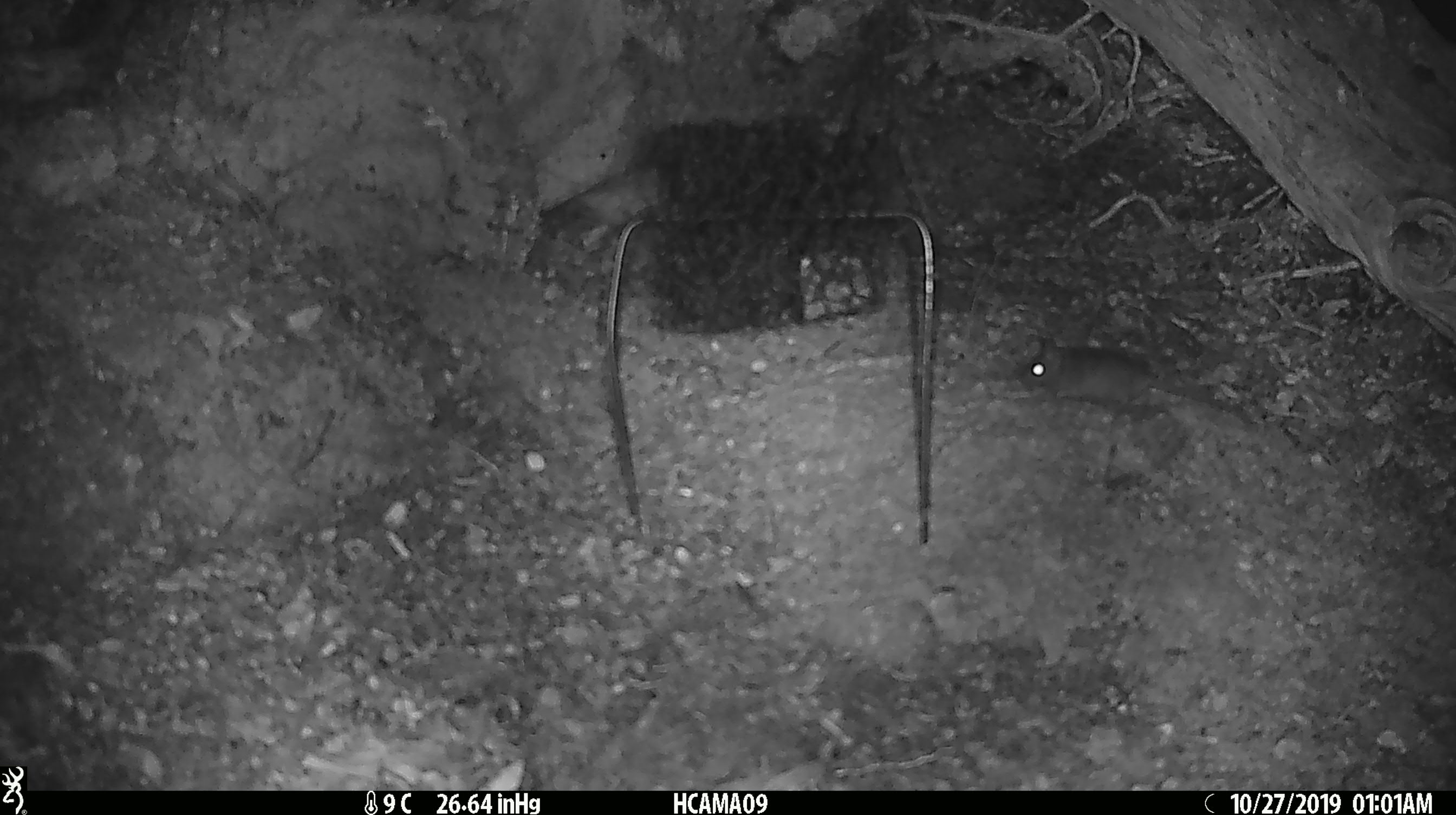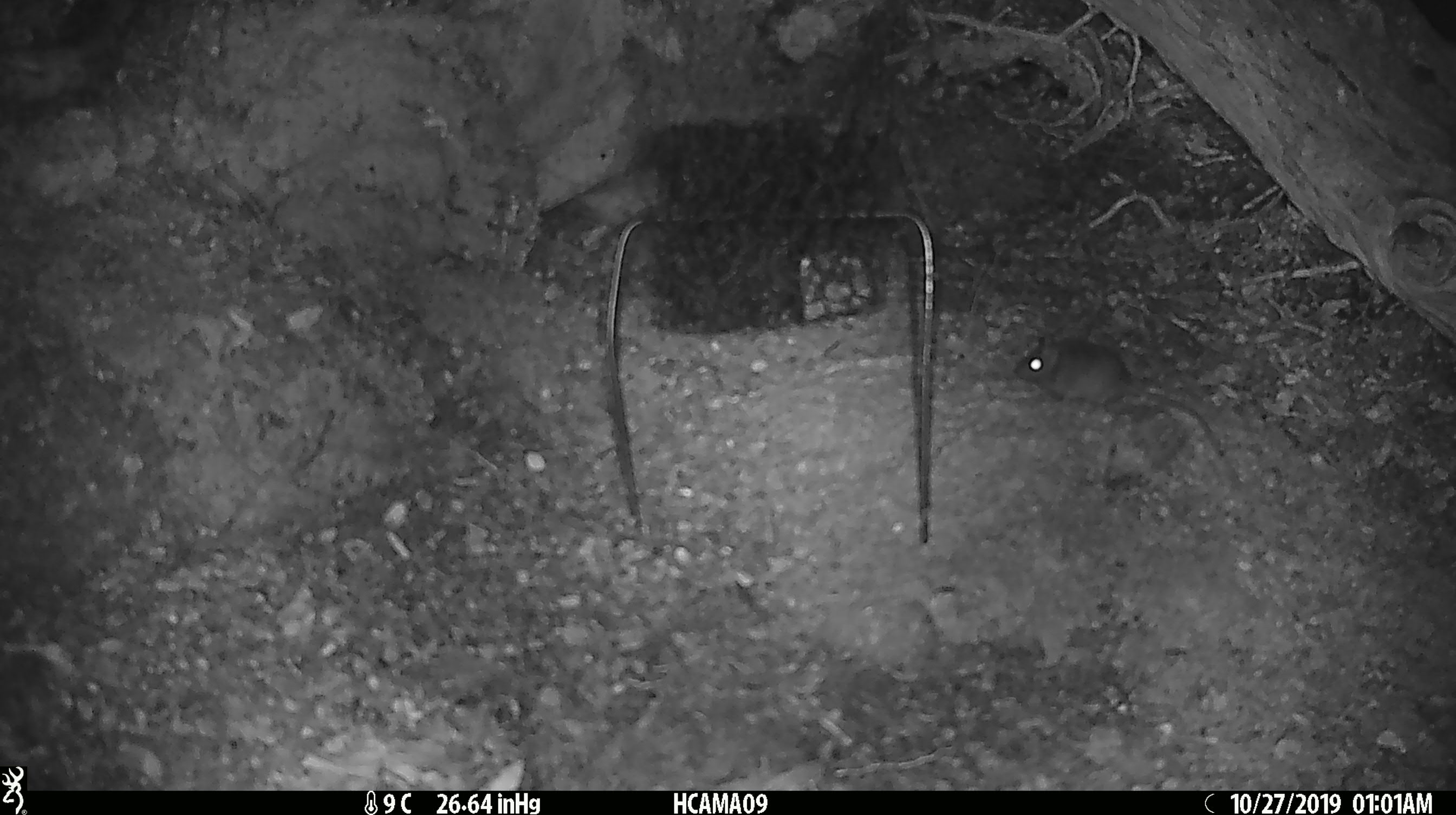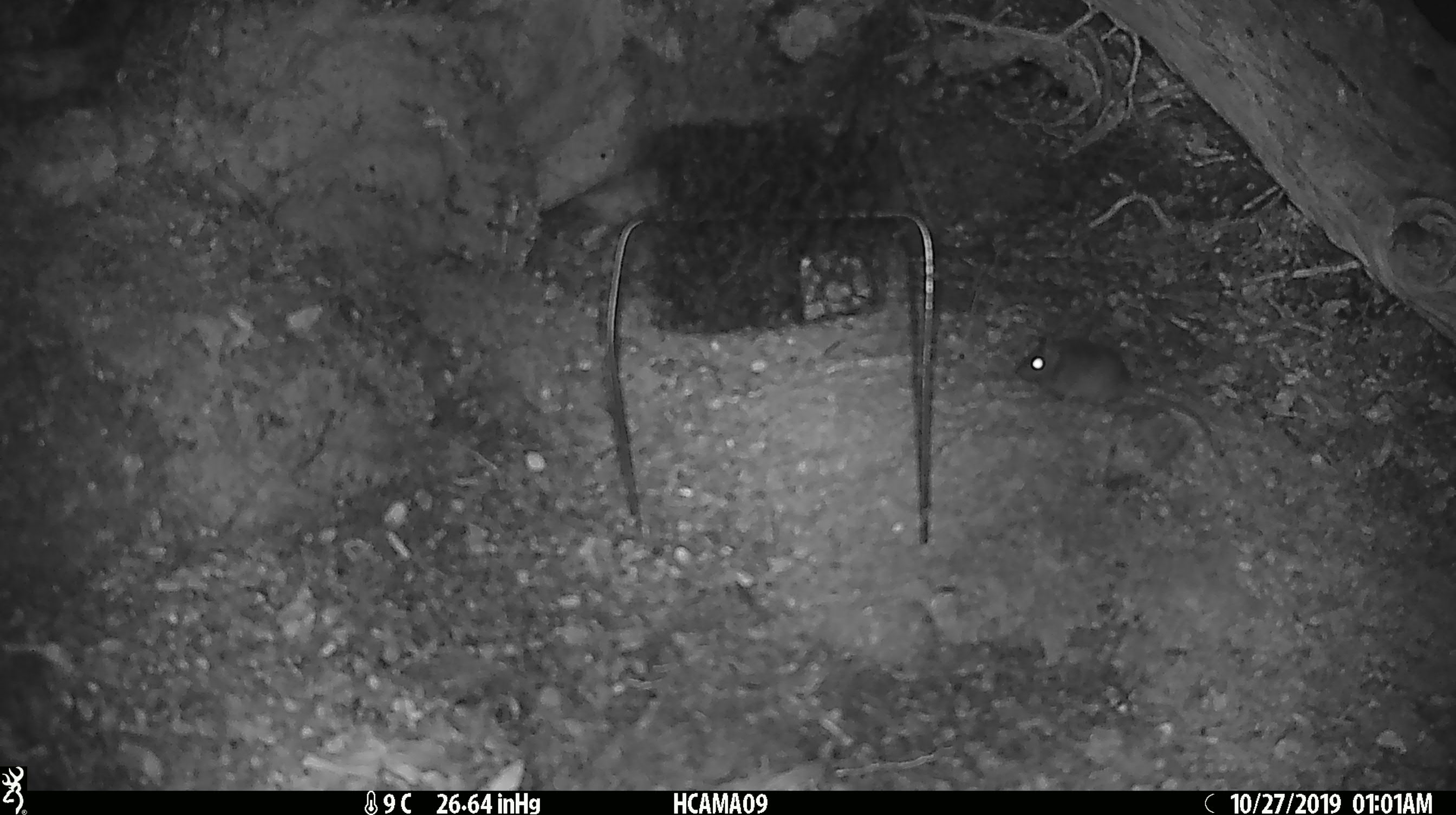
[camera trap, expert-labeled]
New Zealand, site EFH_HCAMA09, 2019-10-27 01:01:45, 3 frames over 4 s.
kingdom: Animalia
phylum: Chordata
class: Mammalia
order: Rodentia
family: Muridae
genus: Mus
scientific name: Mus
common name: mouse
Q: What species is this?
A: Mouse (Mus).